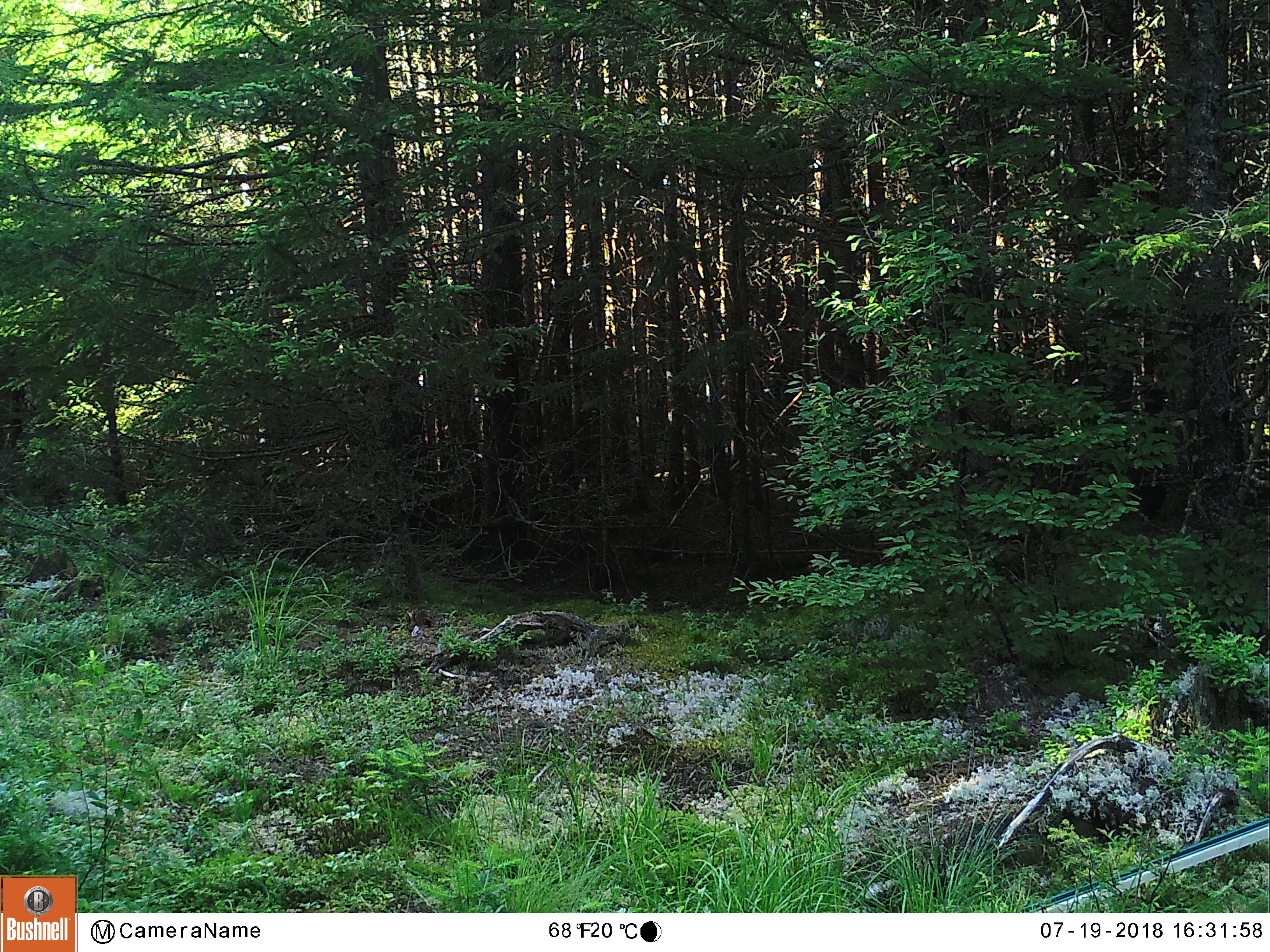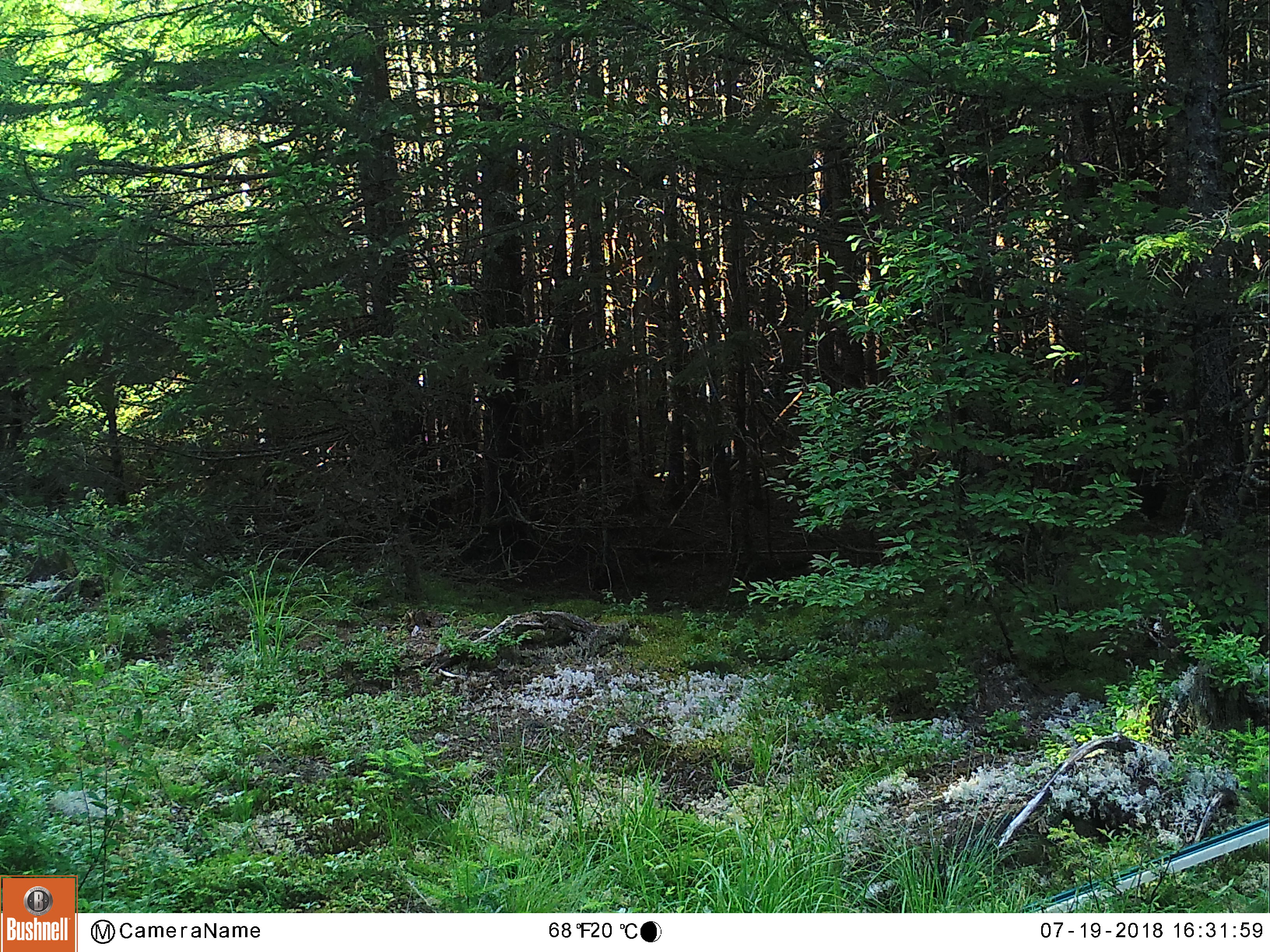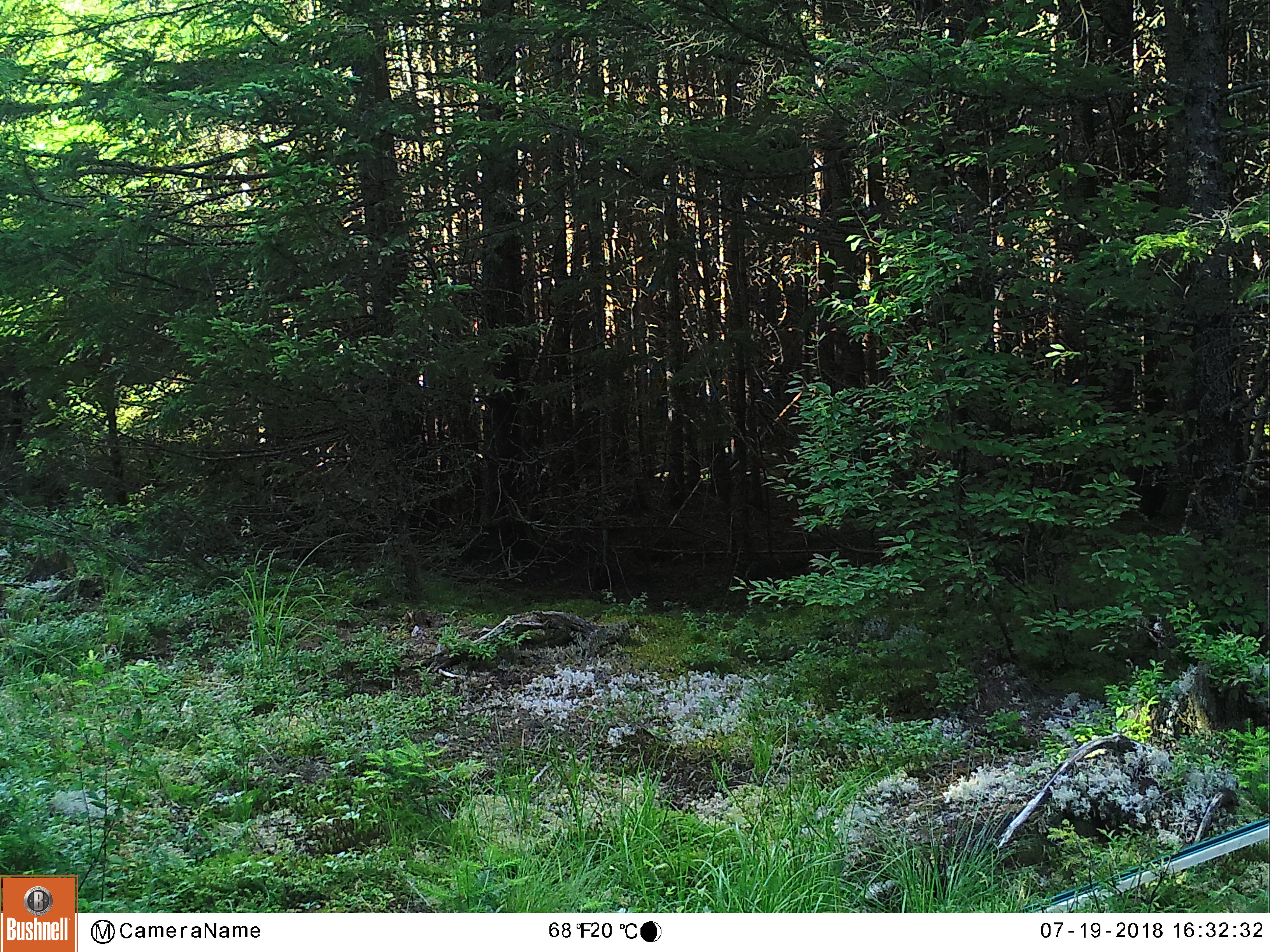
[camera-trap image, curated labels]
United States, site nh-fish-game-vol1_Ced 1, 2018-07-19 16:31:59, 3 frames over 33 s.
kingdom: Animalia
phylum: Chordata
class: Mammalia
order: Artiodactyla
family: Cervidae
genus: Odocoileus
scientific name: Odocoileus virginianus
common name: white-tailed deer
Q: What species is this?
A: White-tailed deer (Odocoileus virginianus).